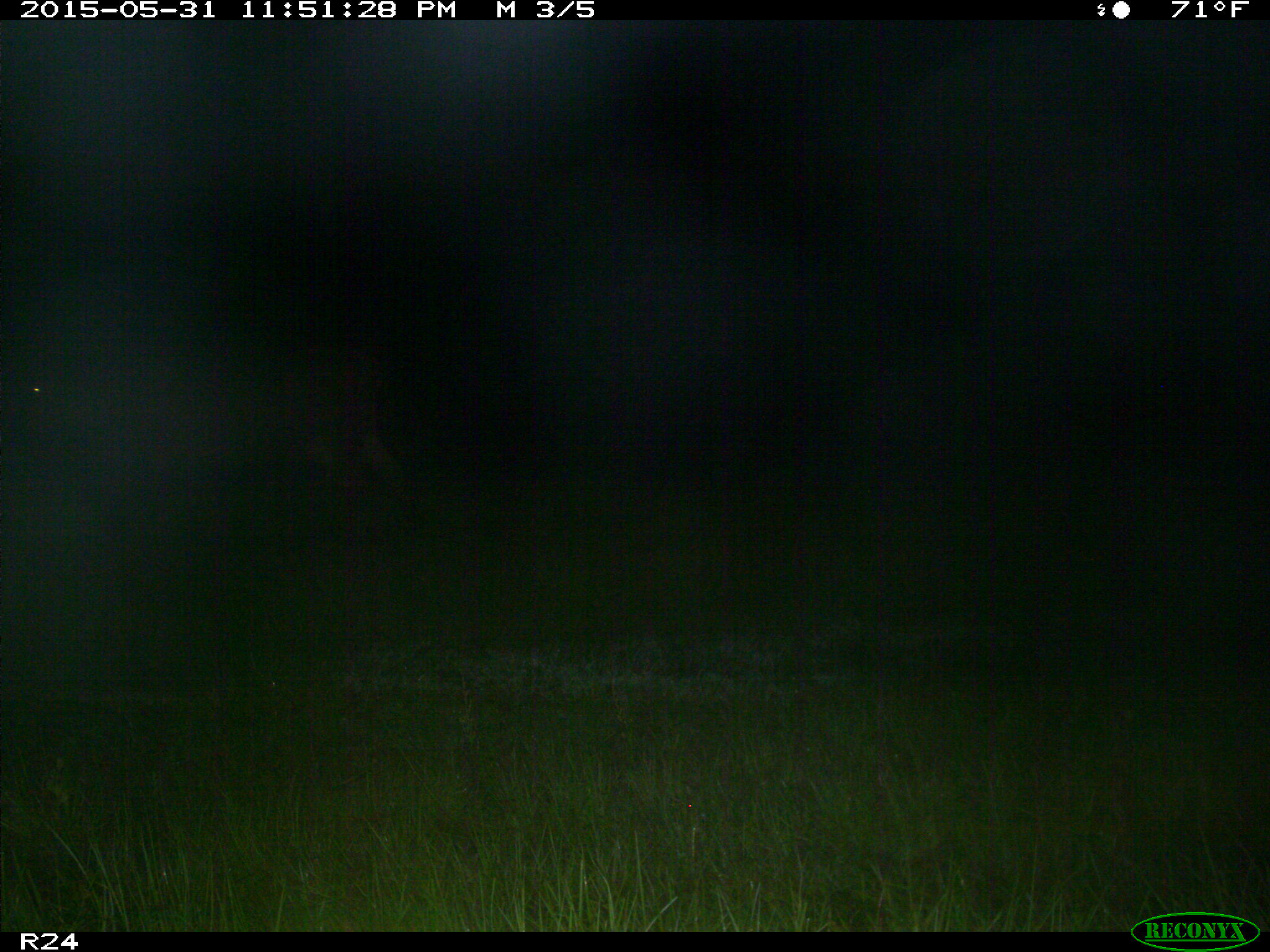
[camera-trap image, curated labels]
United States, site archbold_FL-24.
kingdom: Animalia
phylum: Chordata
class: Mammalia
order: Artiodactyla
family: Bovidae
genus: Bos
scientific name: Bos taurus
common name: domestic cow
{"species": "Bos taurus (domestic cow)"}